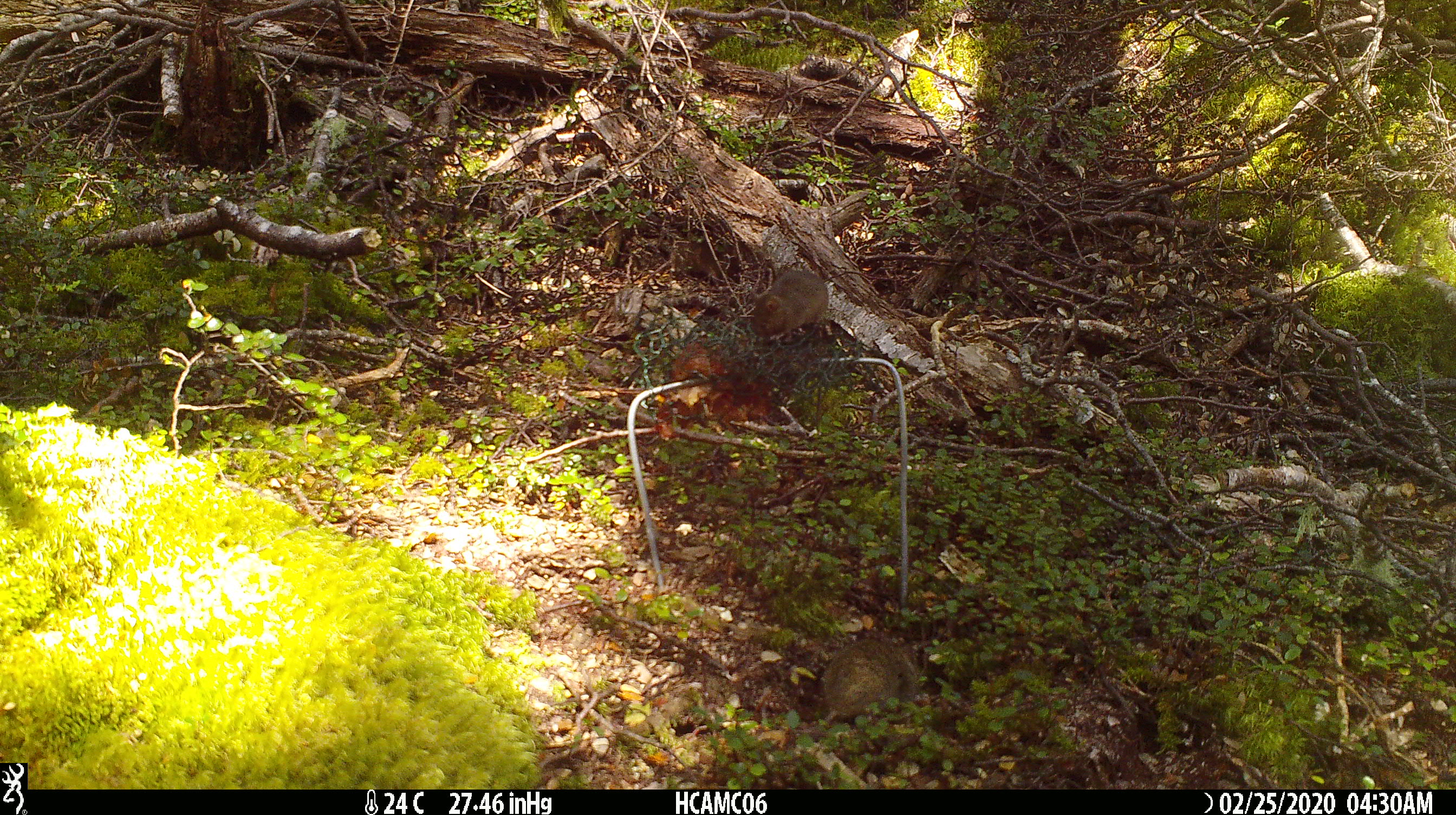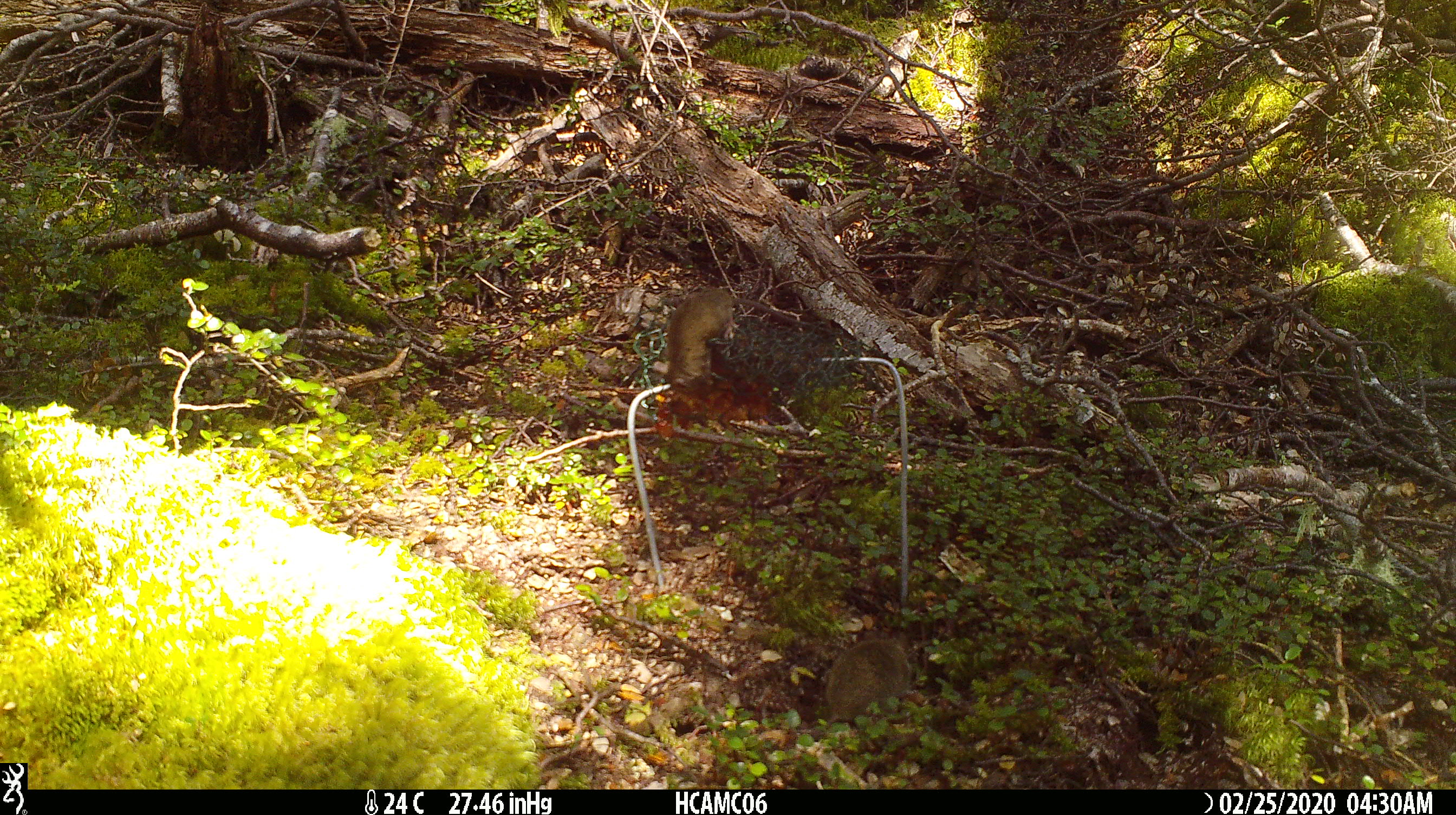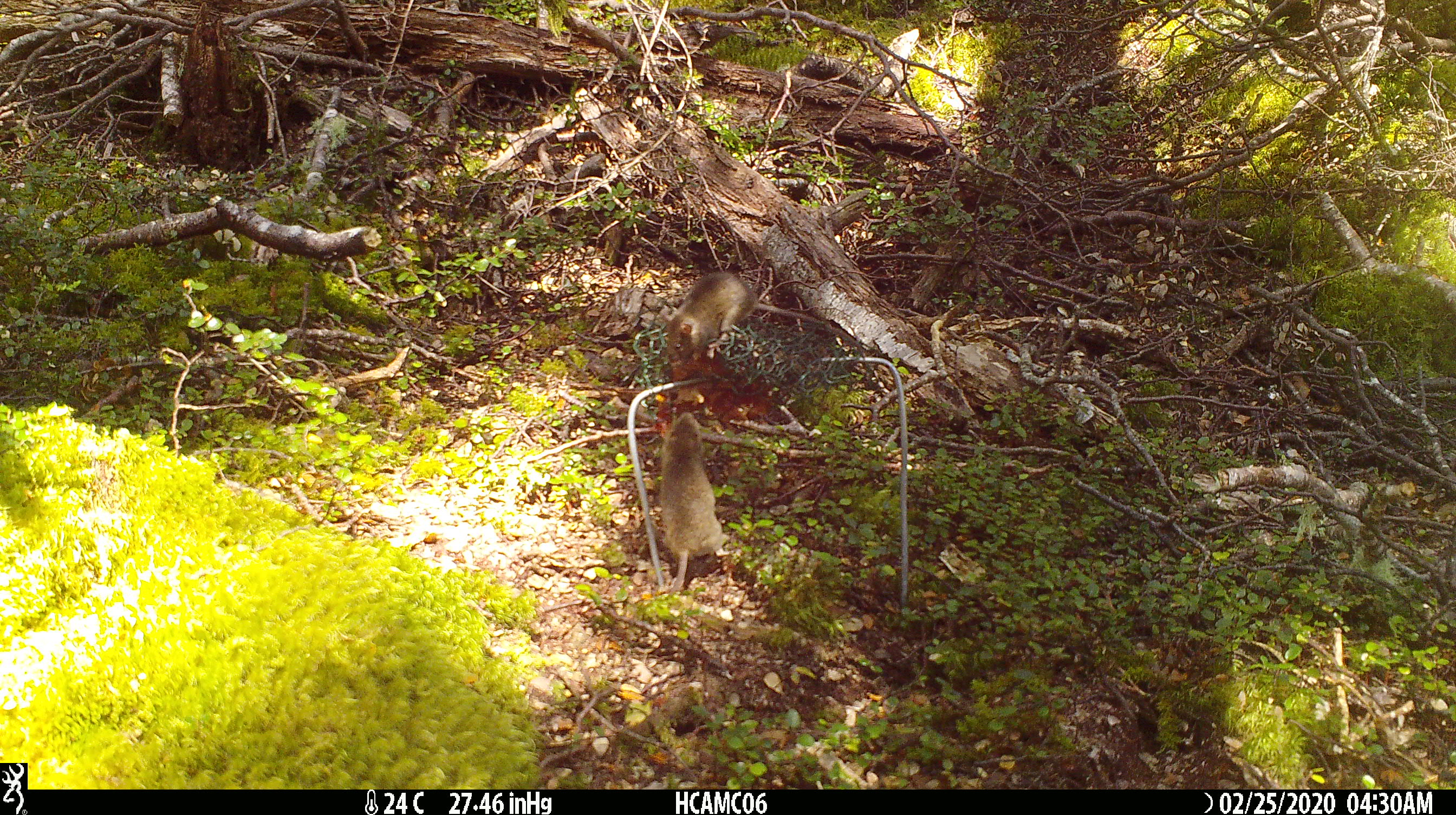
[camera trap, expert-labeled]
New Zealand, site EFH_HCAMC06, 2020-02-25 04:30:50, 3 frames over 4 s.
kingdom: Animalia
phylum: Chordata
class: Mammalia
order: Rodentia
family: Muridae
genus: Mus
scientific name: Mus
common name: mouse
Mouse (Mus).